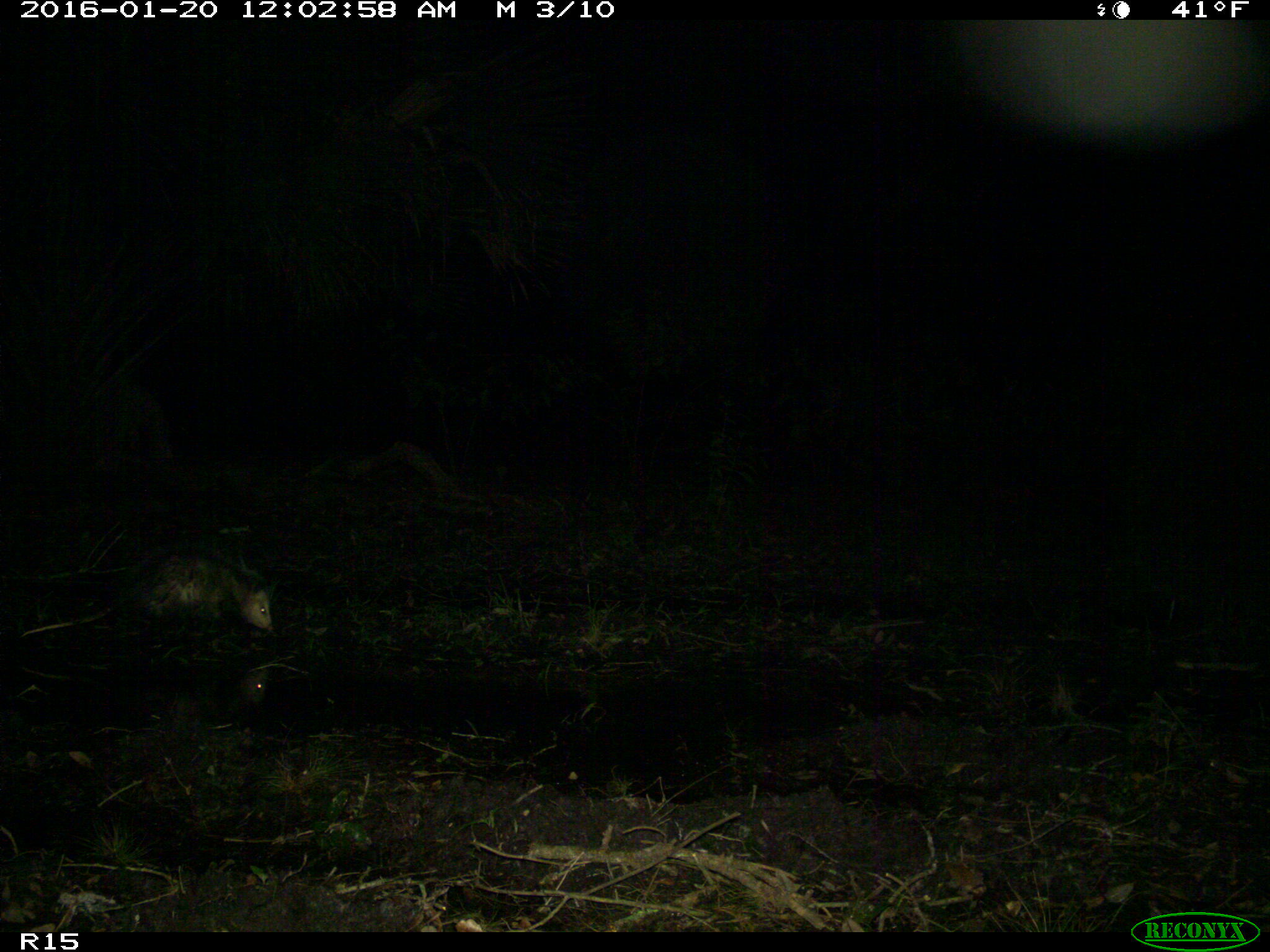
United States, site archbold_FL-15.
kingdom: Animalia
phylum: Chordata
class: Mammalia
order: Didelphimorphia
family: Didelphidae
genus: Didelphis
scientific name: Didelphis virginiana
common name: virginia opossum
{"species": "Didelphis virginiana (virginia opossum)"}